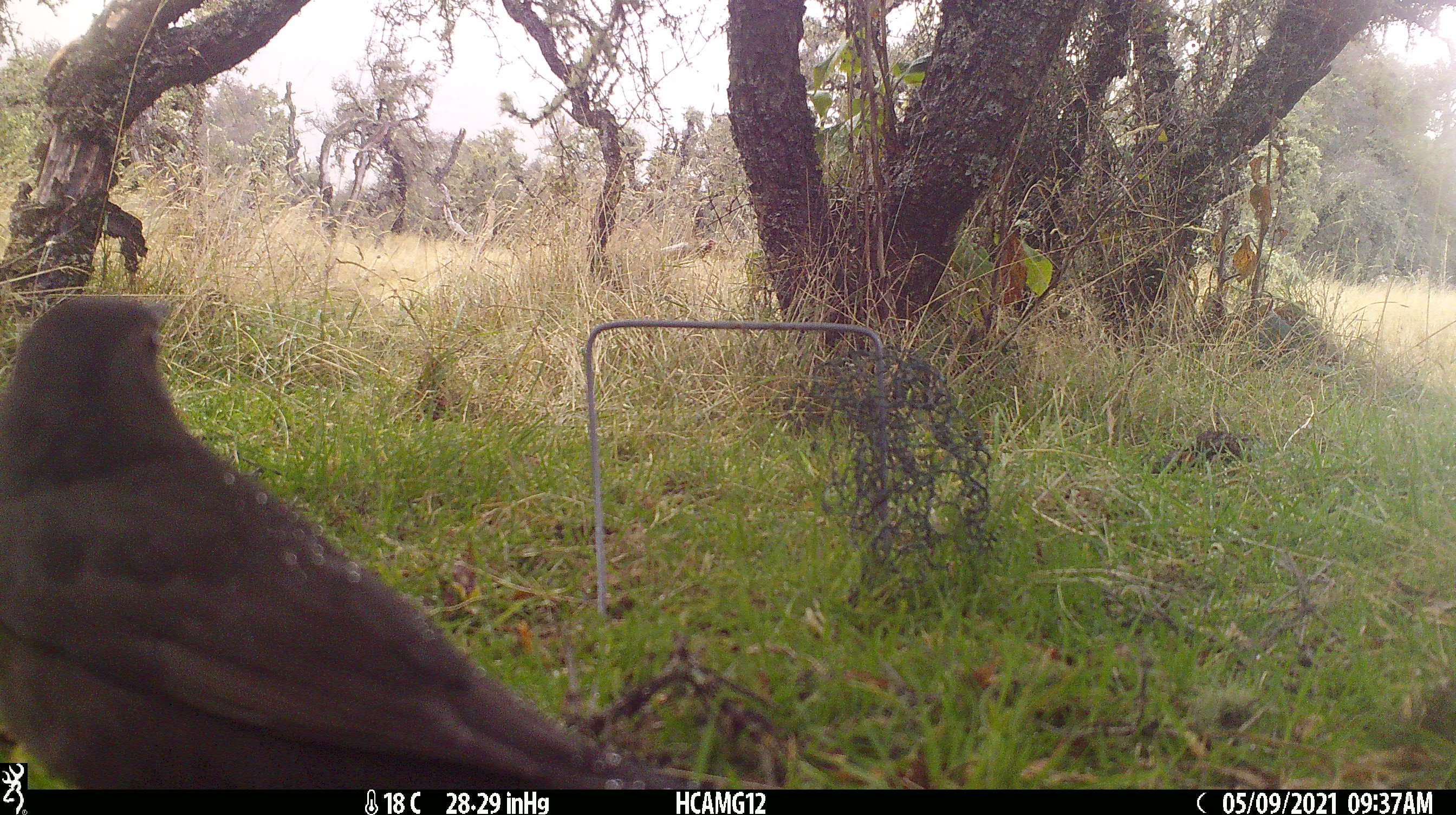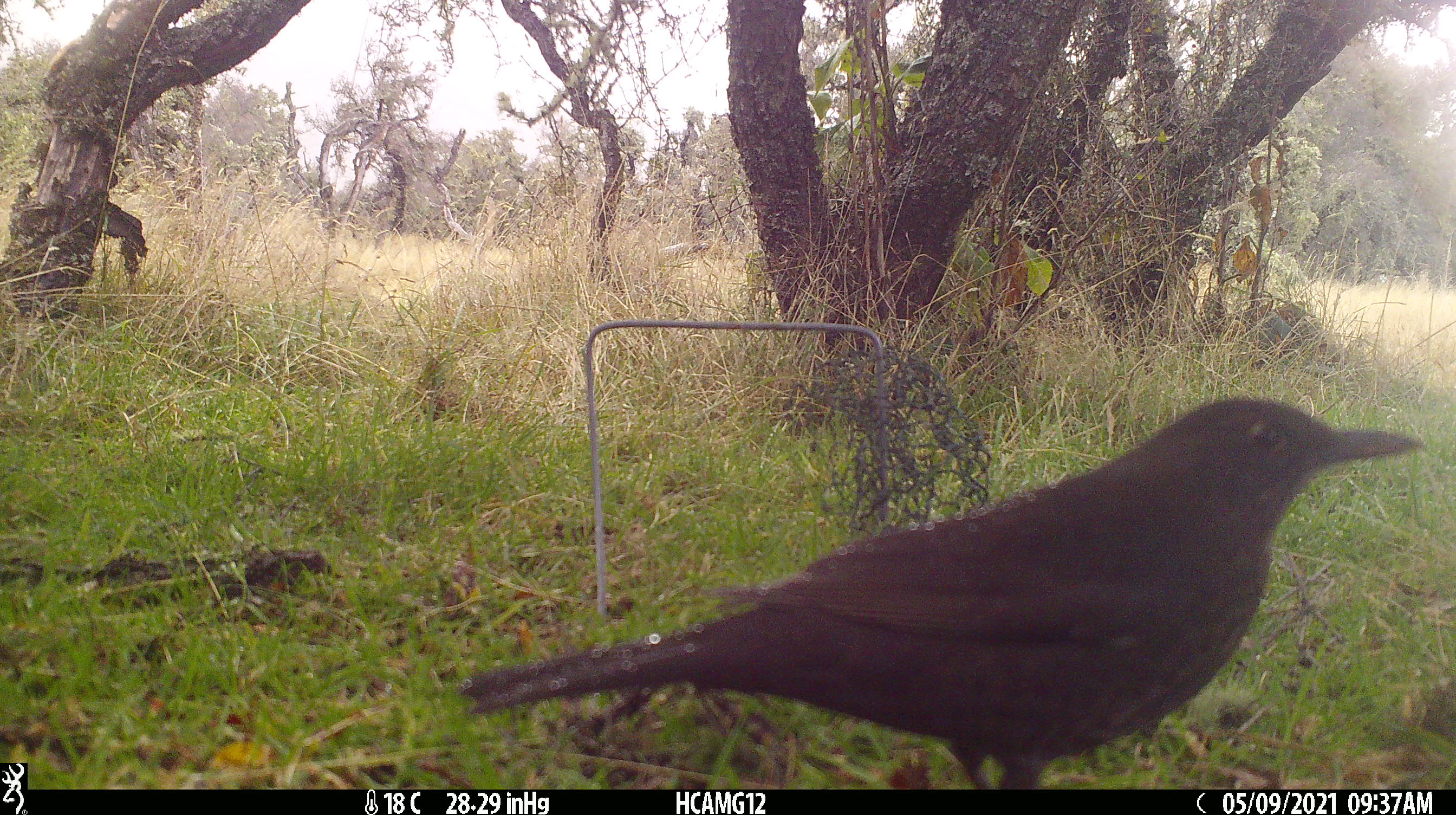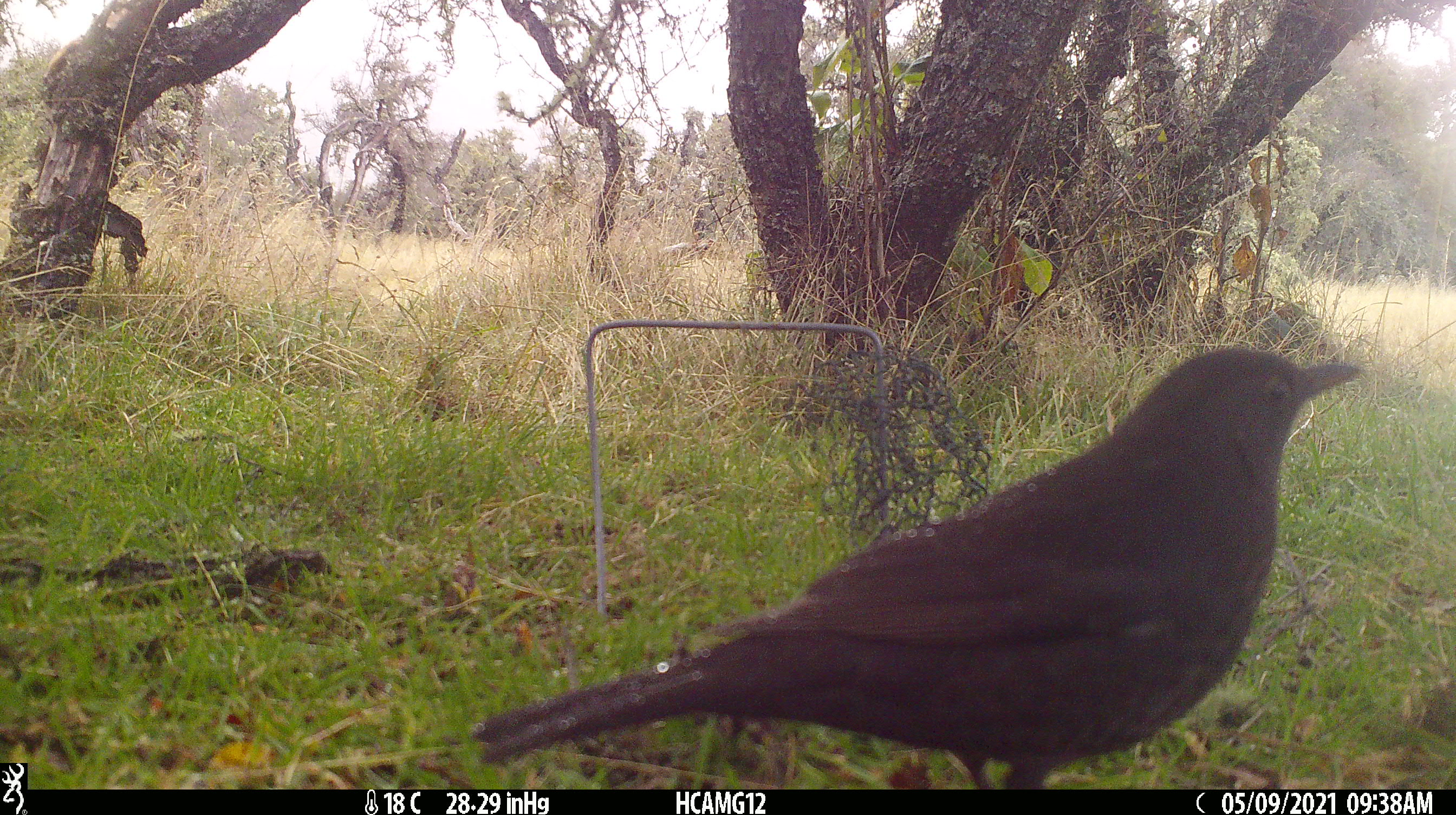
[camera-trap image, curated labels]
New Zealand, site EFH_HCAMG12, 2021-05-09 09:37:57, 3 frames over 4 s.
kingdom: Animalia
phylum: Chordata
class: Aves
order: Passeriformes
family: Turdidae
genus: Turdus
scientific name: Turdus merula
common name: eurasian blackbird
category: blackbird